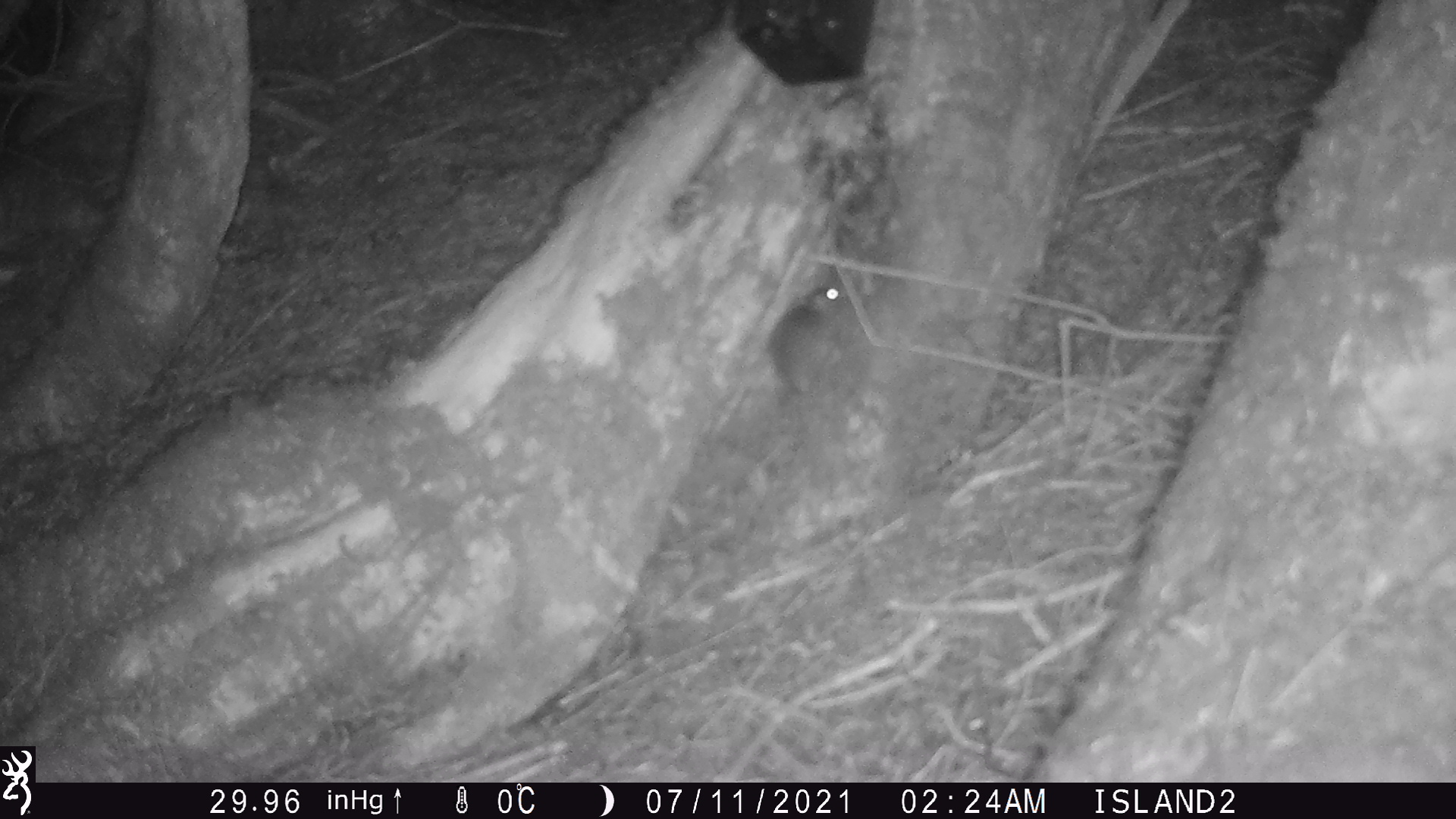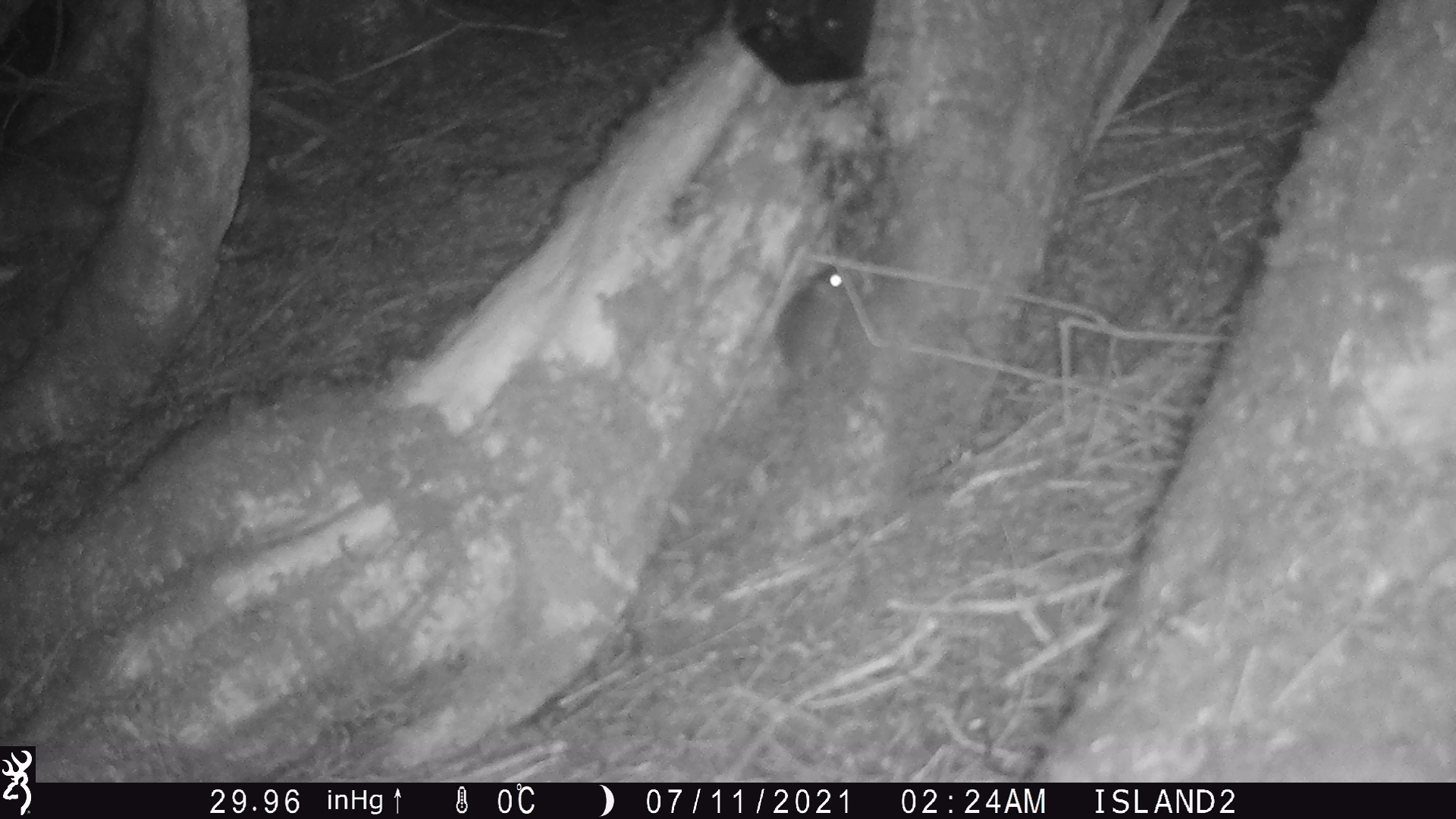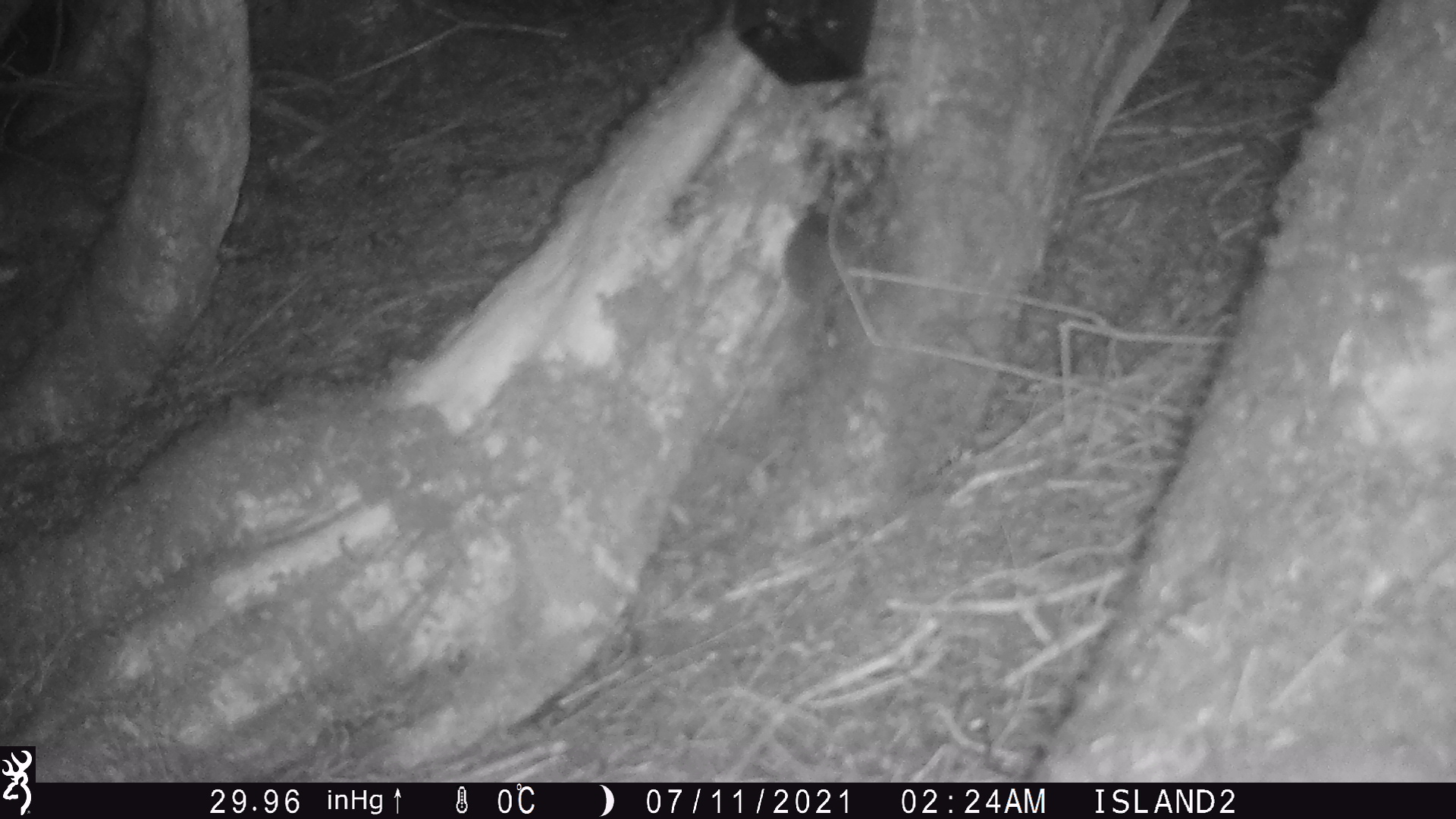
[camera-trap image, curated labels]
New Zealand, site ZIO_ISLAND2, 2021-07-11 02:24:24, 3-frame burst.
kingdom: Animalia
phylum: Chordata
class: Mammalia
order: Rodentia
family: Muridae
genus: Mus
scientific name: Mus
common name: mouse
Mouse (Mus).